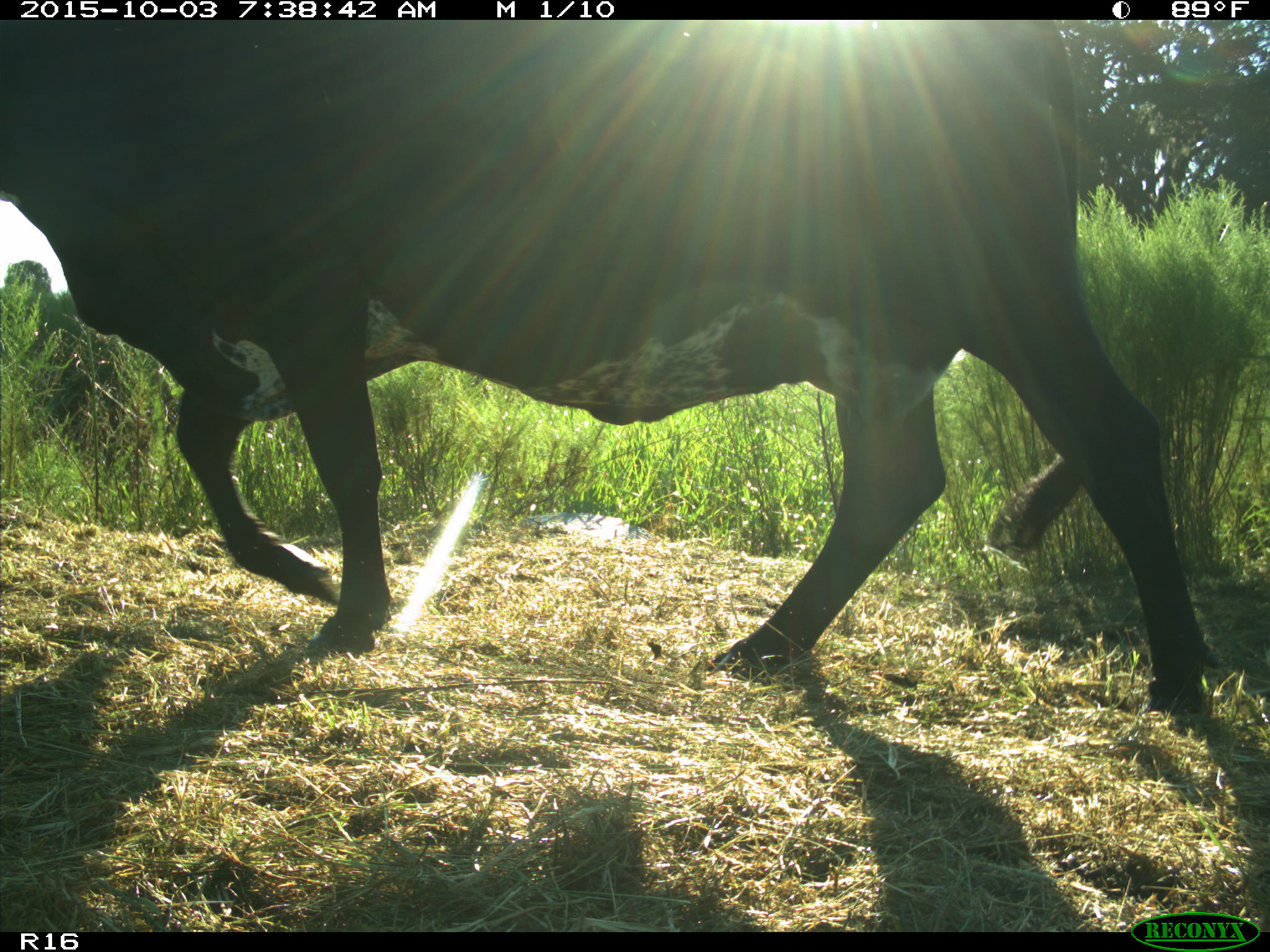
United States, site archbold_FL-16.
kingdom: Animalia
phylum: Chordata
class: Mammalia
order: Artiodactyla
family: Bovidae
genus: Bos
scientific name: Bos taurus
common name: domestic cow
Bos taurus (domestic cow).